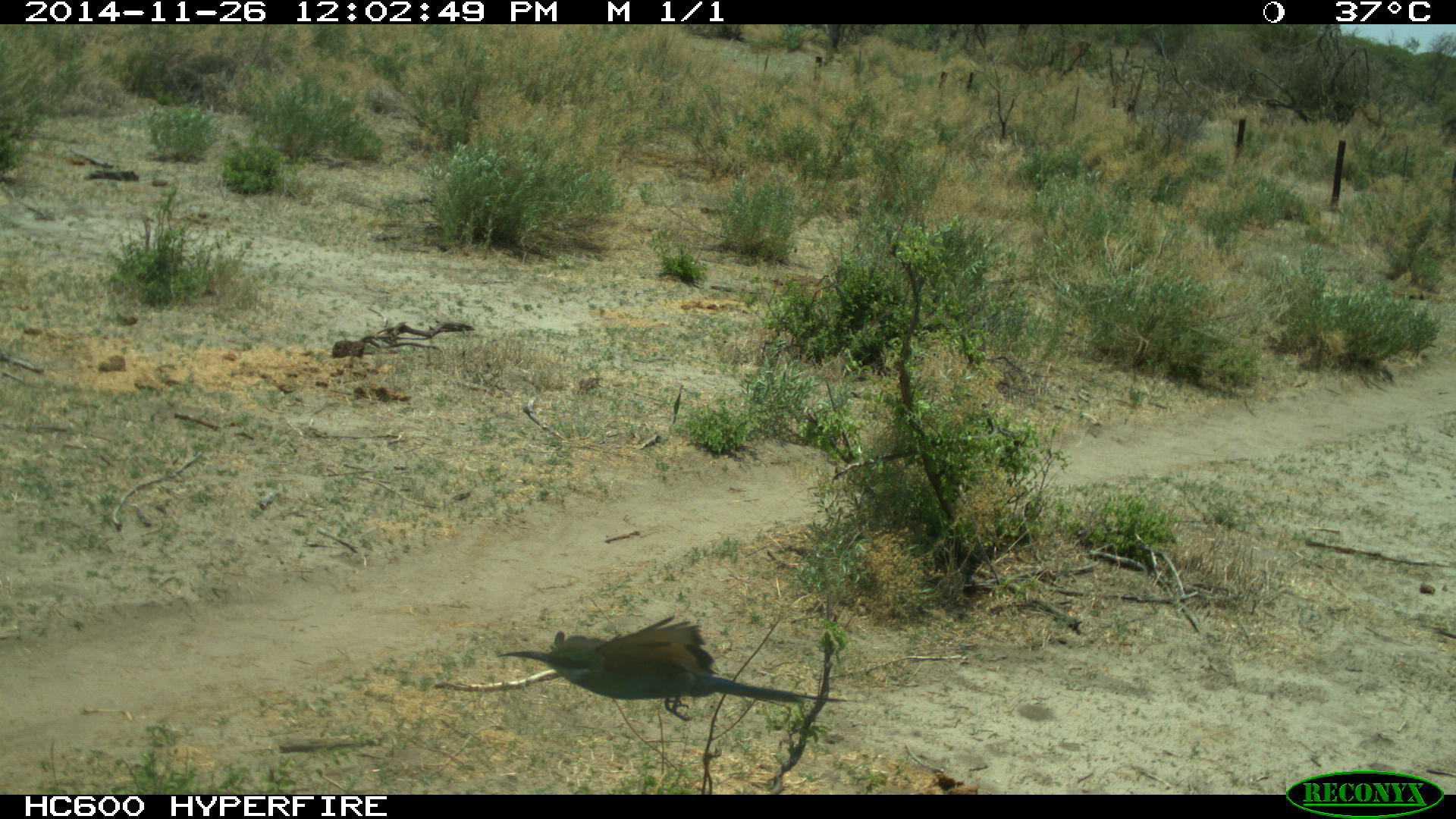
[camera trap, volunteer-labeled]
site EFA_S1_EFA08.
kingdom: Animalia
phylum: Chordata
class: Aves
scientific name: Aves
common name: bird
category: birdother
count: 1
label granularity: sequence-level